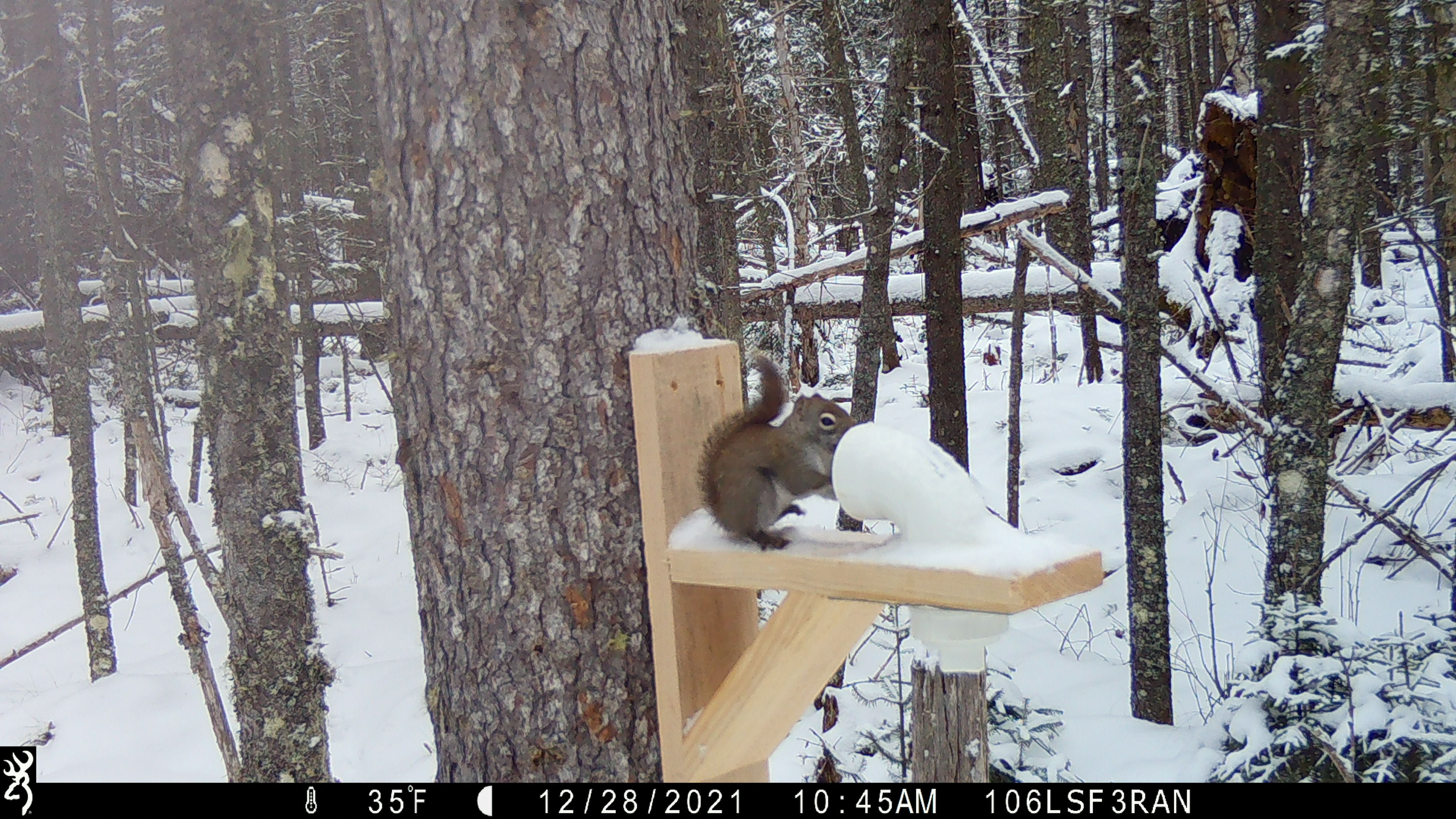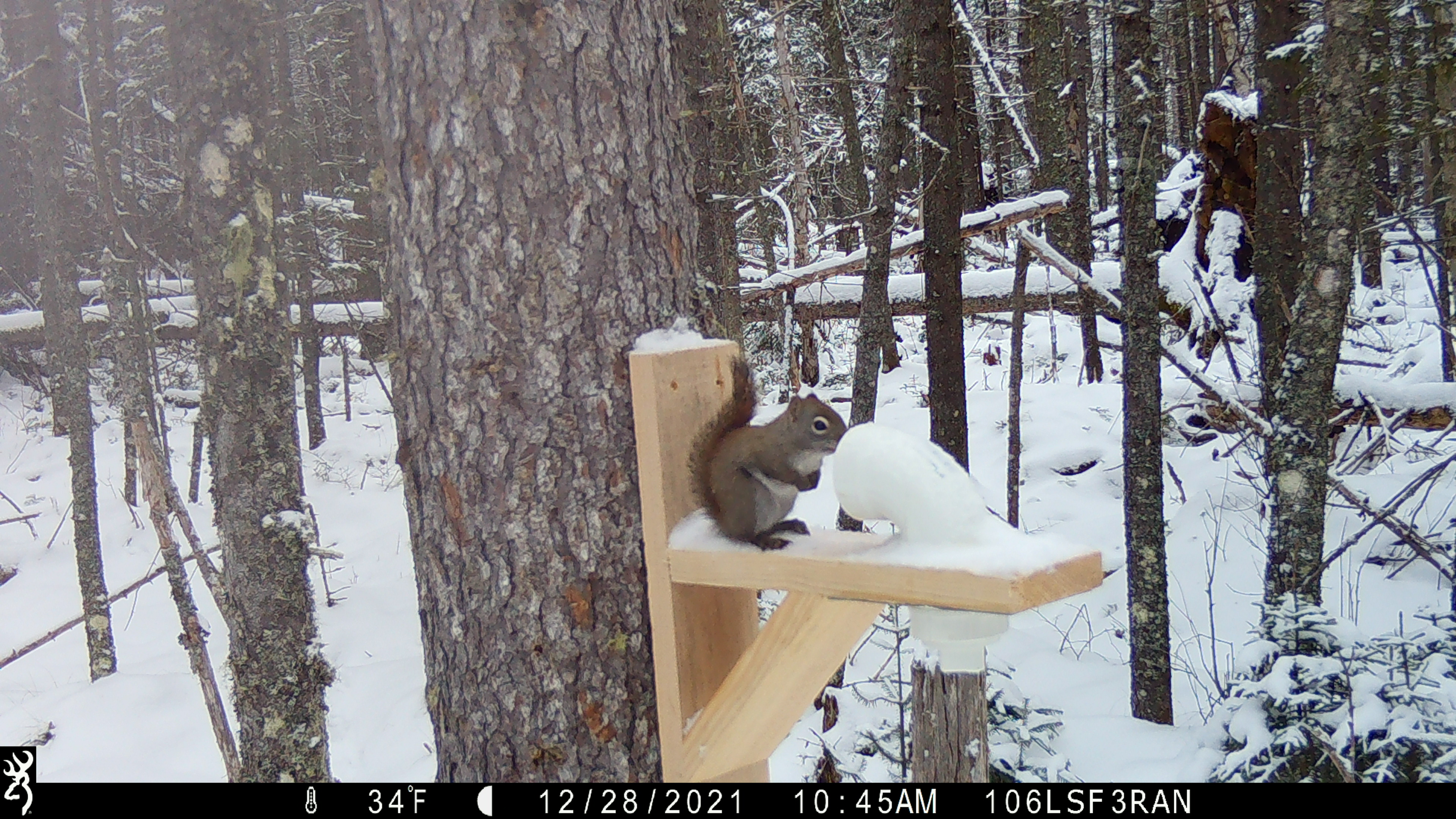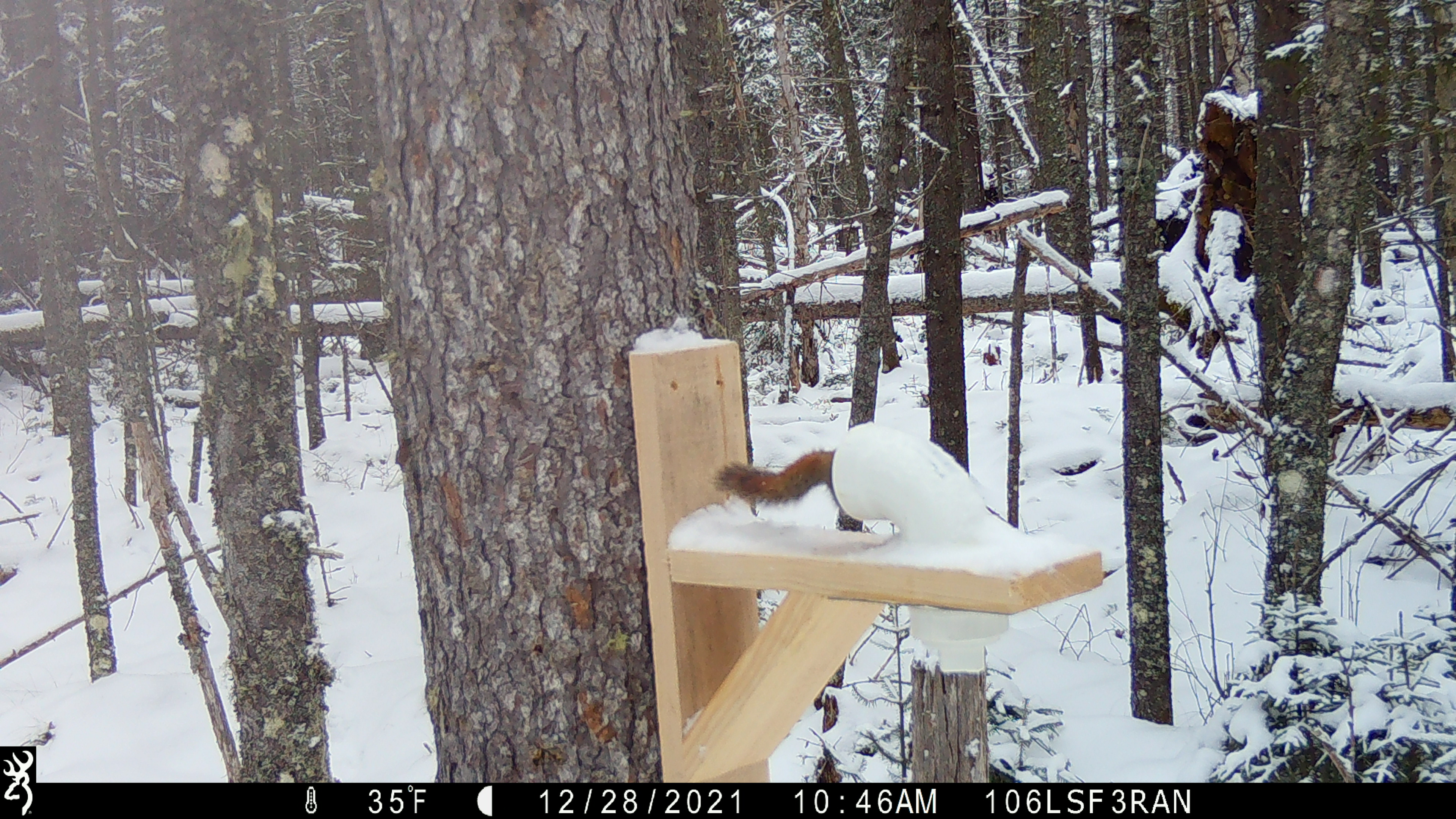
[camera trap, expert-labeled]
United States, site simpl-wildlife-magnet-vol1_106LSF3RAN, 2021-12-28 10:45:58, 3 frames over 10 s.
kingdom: Animalia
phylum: Chordata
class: Mammalia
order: Rodentia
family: Sciuridae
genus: Tamiasciurus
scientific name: Tamiasciurus hudsonicus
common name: red squirrel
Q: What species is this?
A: Red squirrel (Tamiasciurus hudsonicus).